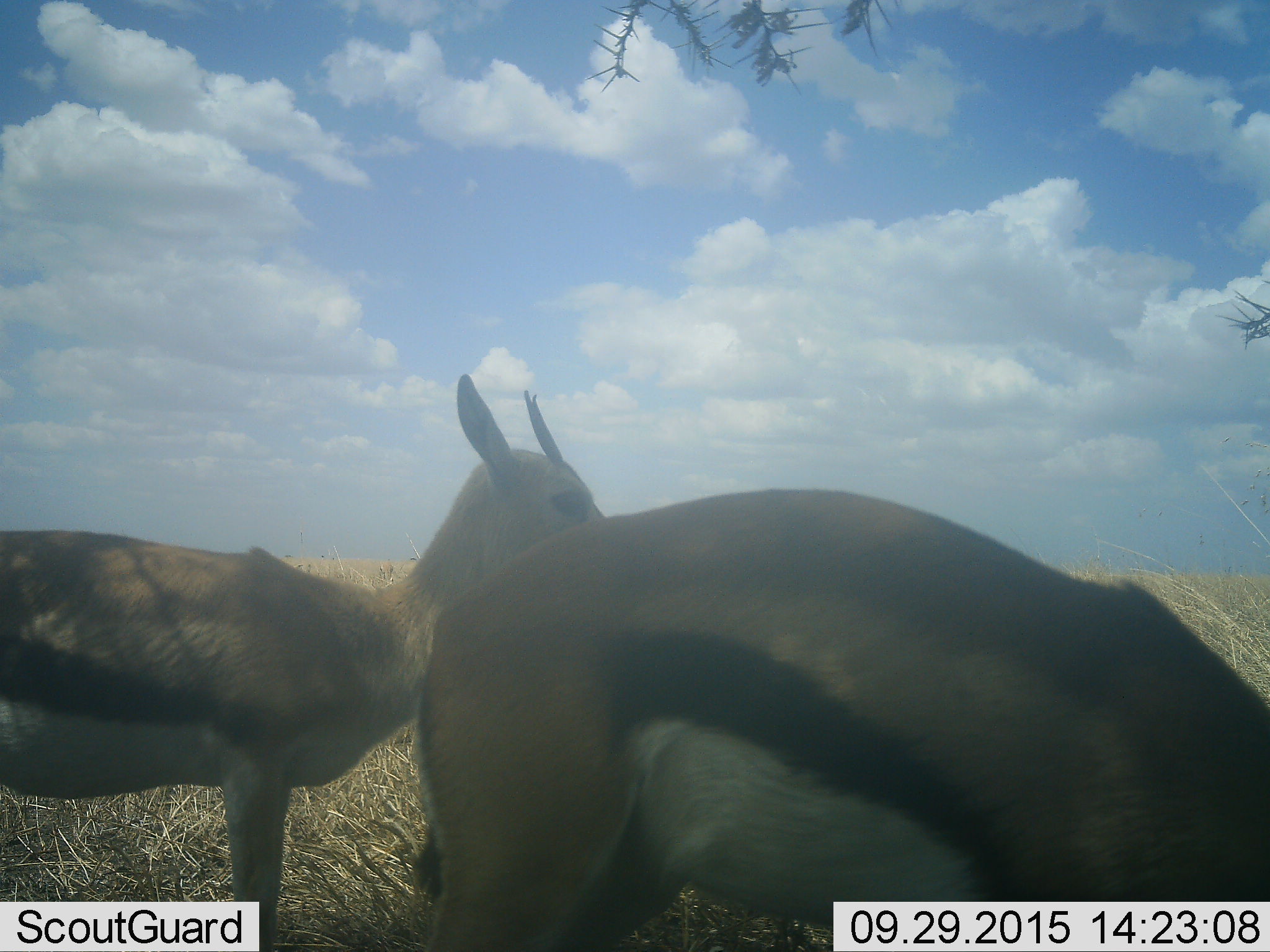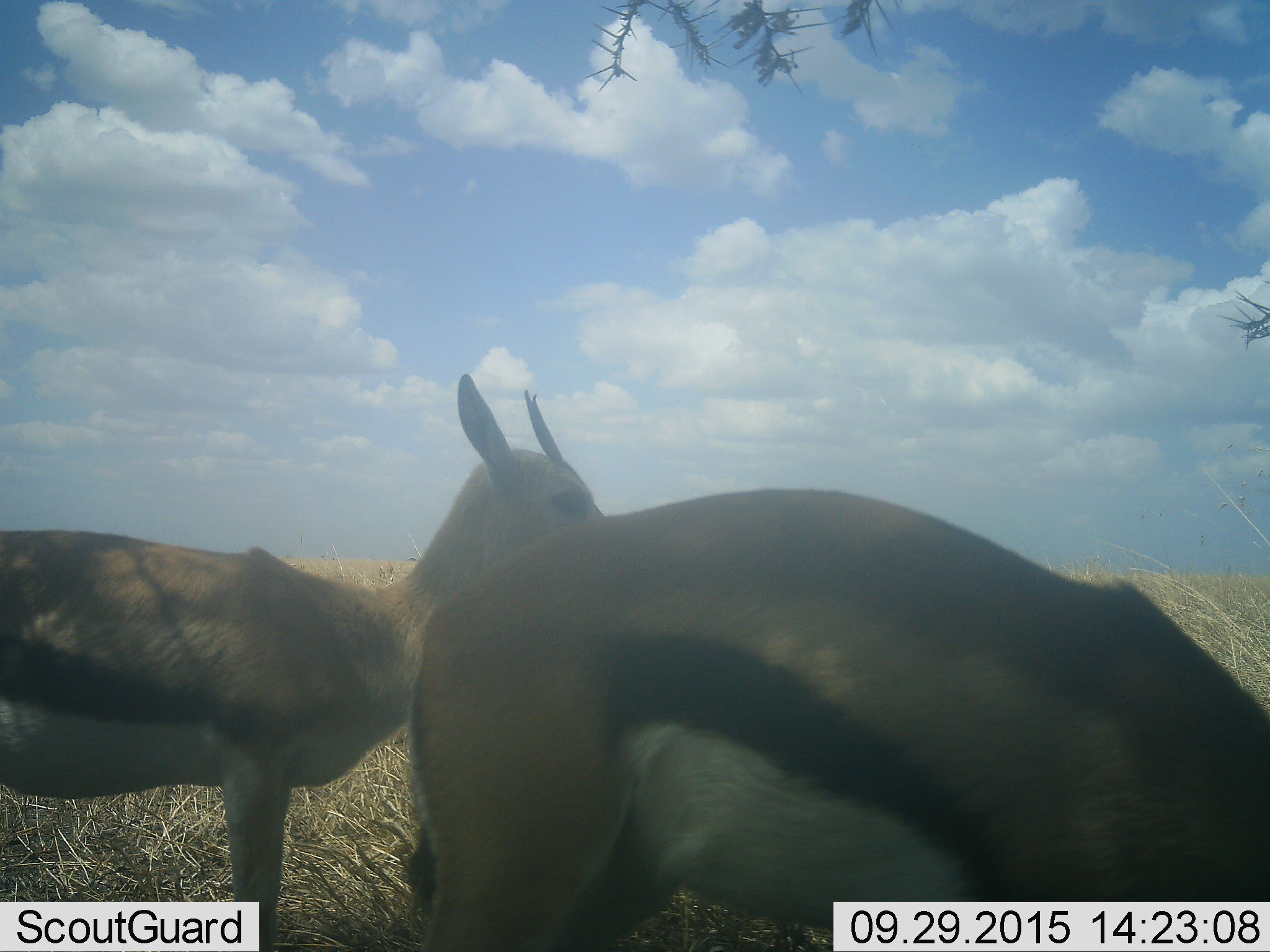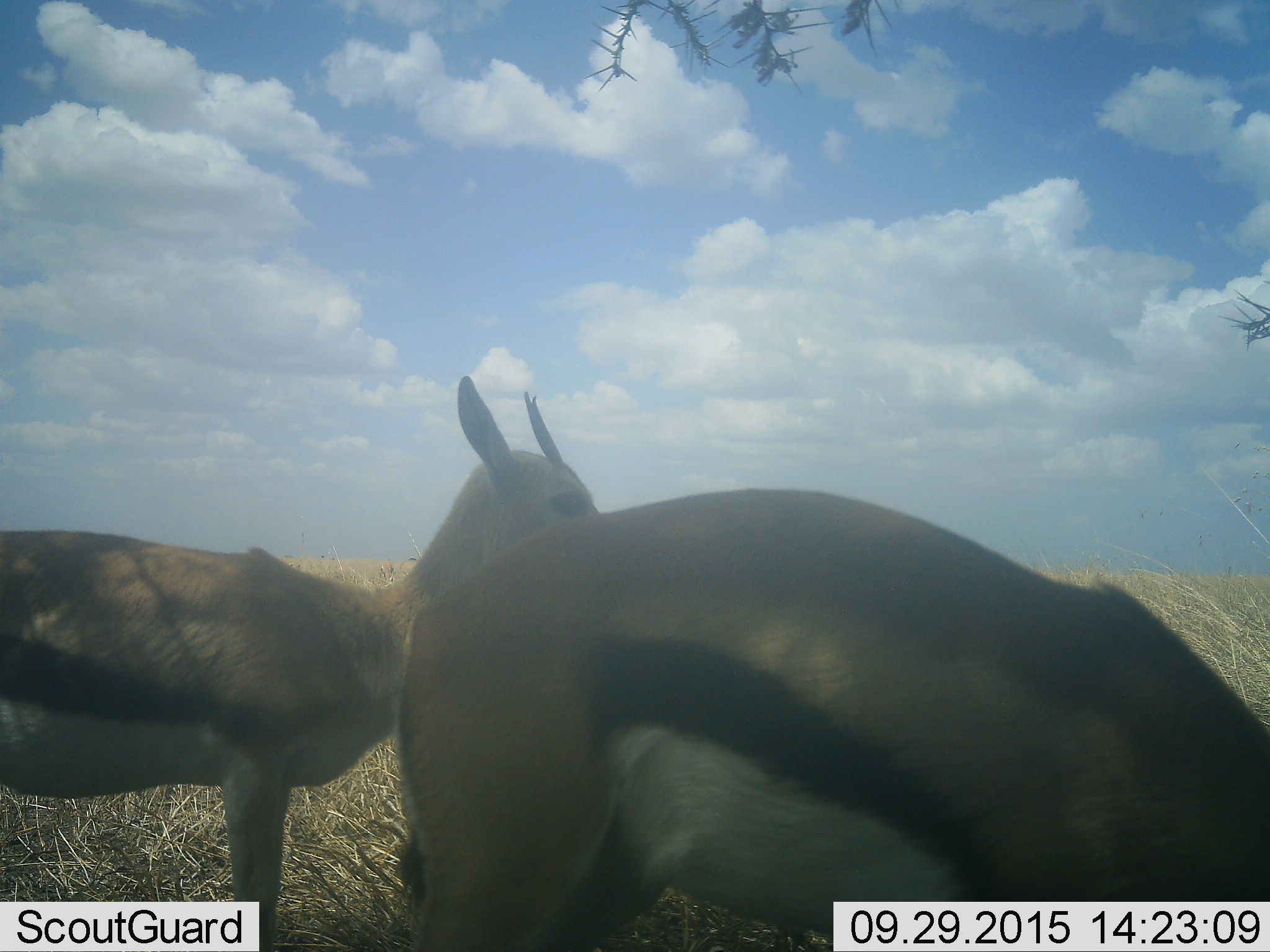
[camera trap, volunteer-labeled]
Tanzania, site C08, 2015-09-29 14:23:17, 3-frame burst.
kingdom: Animalia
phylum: Chordata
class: Mammalia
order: Artiodactyla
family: Bovidae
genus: Eudorcas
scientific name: Eudorcas thomsonii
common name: thomson's gazelle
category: gazellethomsons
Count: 2.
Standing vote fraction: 89%.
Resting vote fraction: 0%.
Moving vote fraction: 11%.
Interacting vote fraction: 6%.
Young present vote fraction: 11%.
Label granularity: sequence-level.